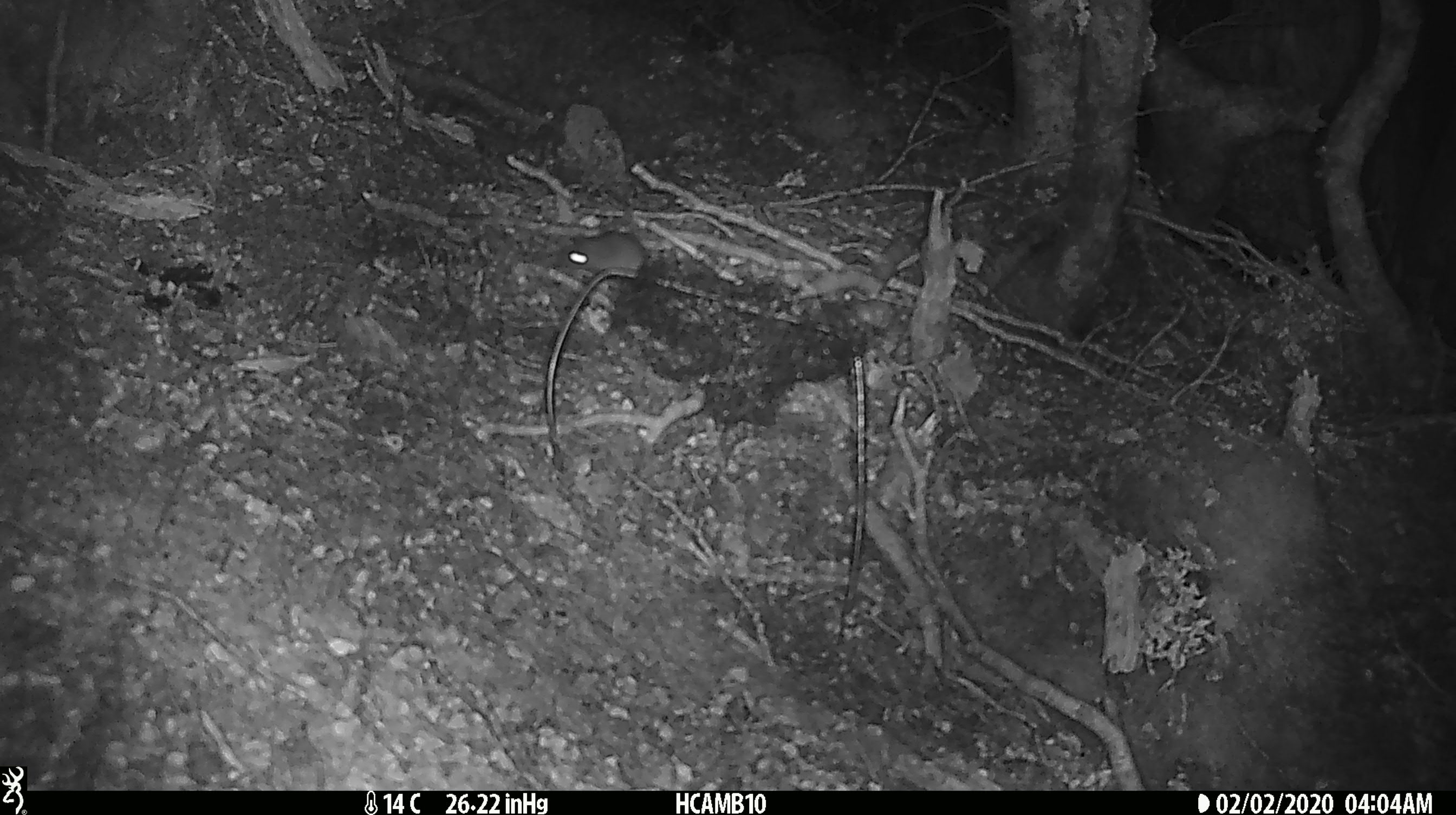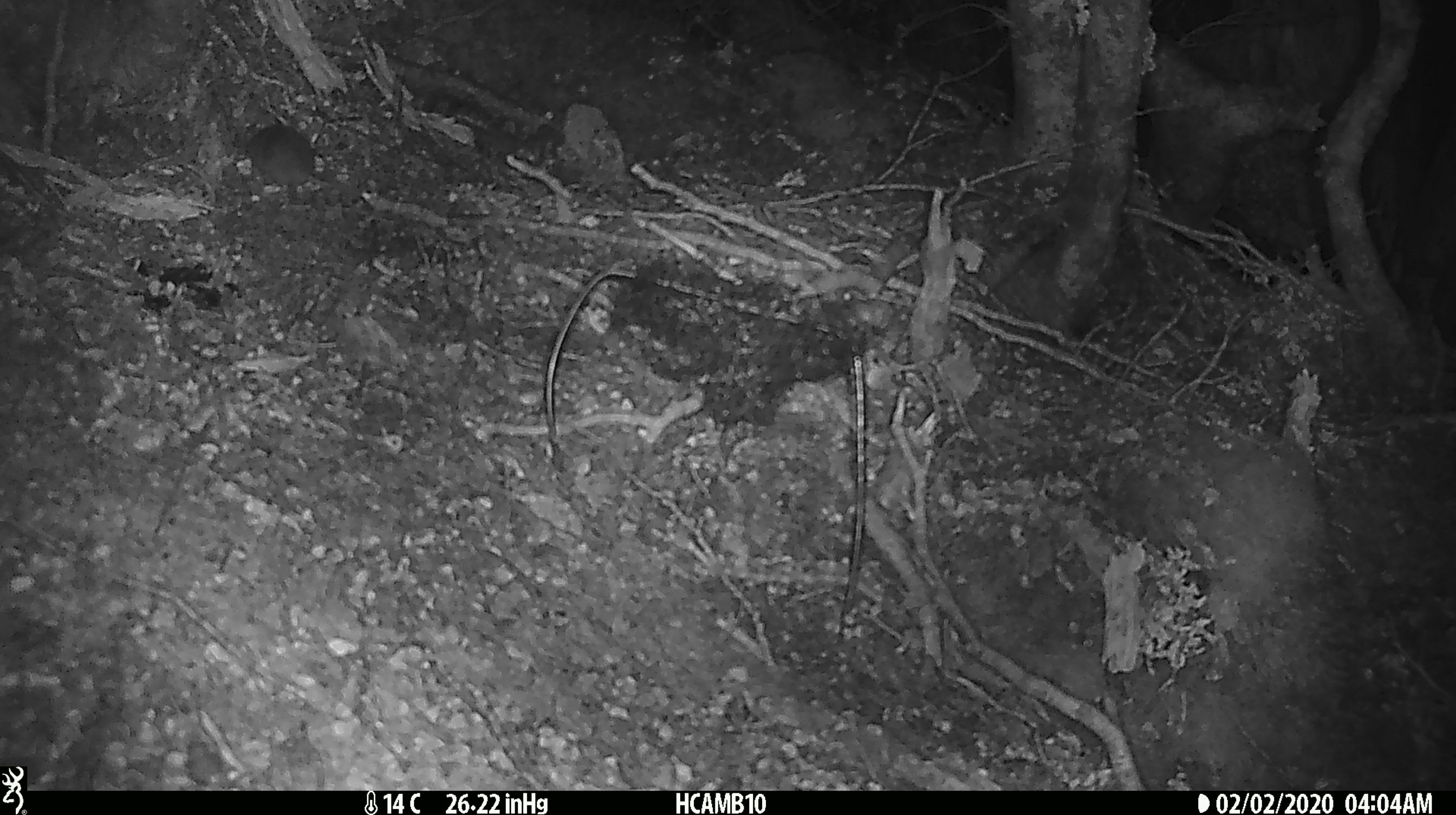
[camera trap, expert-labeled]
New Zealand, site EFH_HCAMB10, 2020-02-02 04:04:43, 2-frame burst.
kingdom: Animalia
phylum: Chordata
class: Mammalia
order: Rodentia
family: Muridae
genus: Mus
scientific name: Mus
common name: mouse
Mouse (Mus).